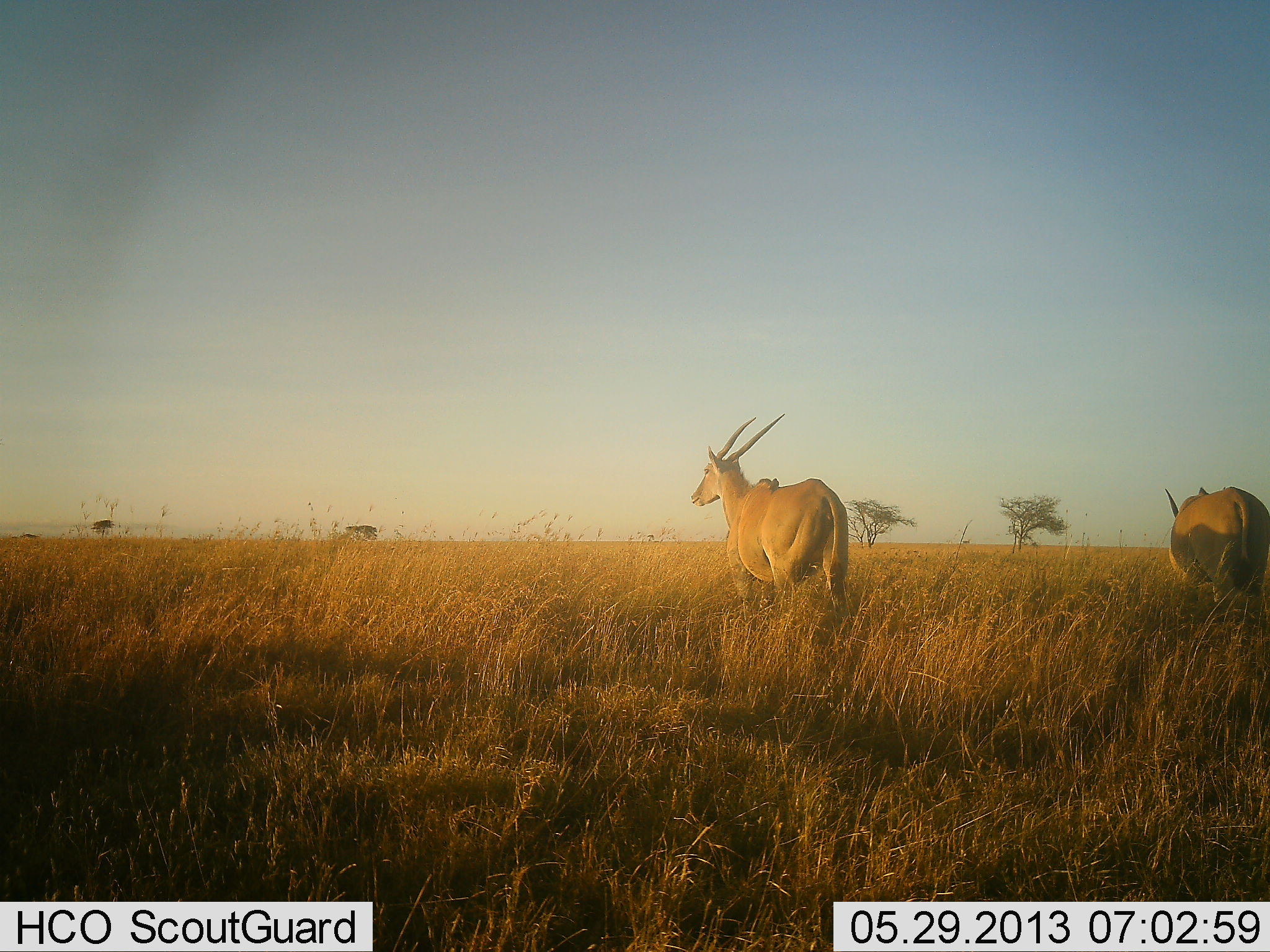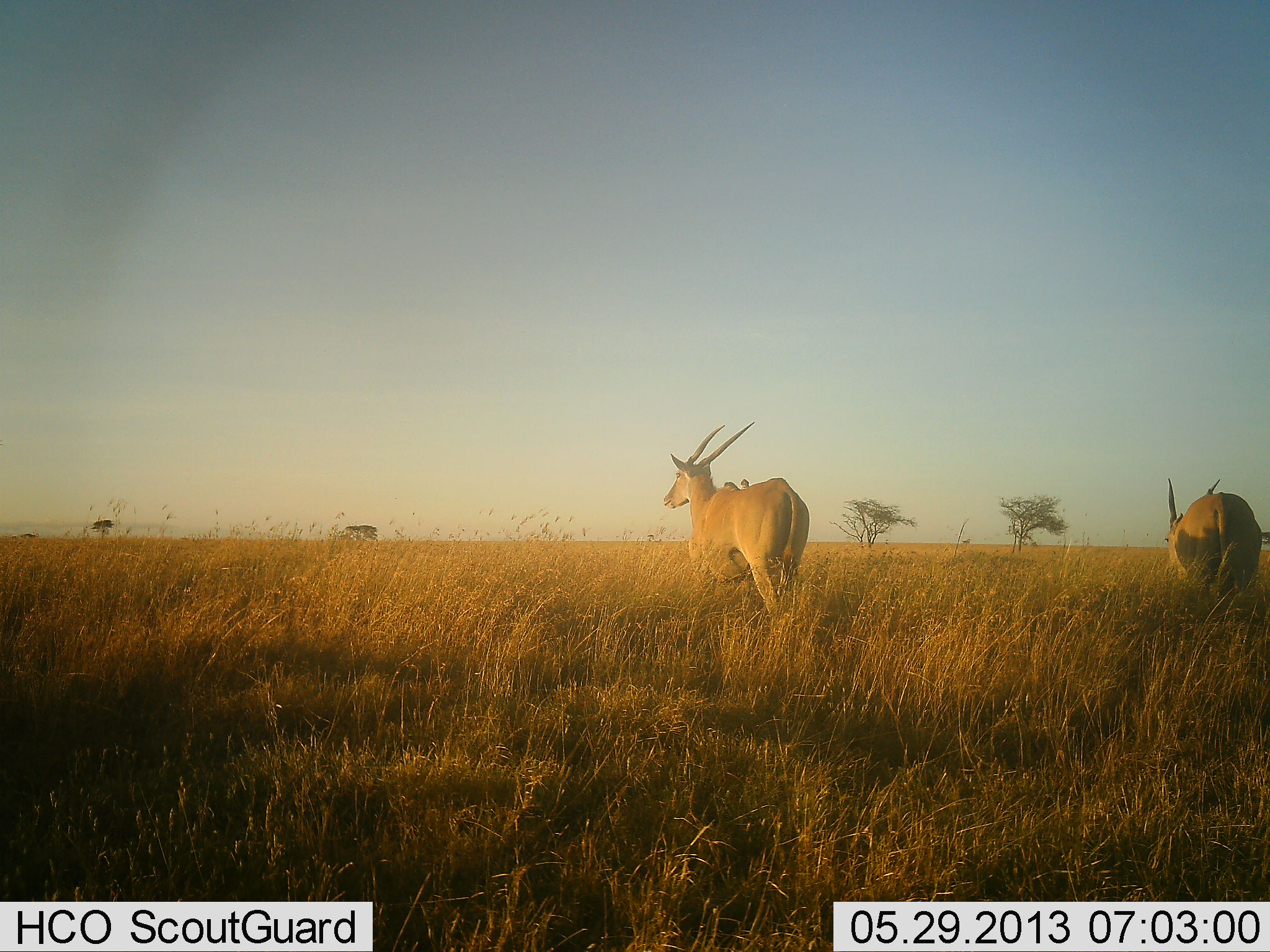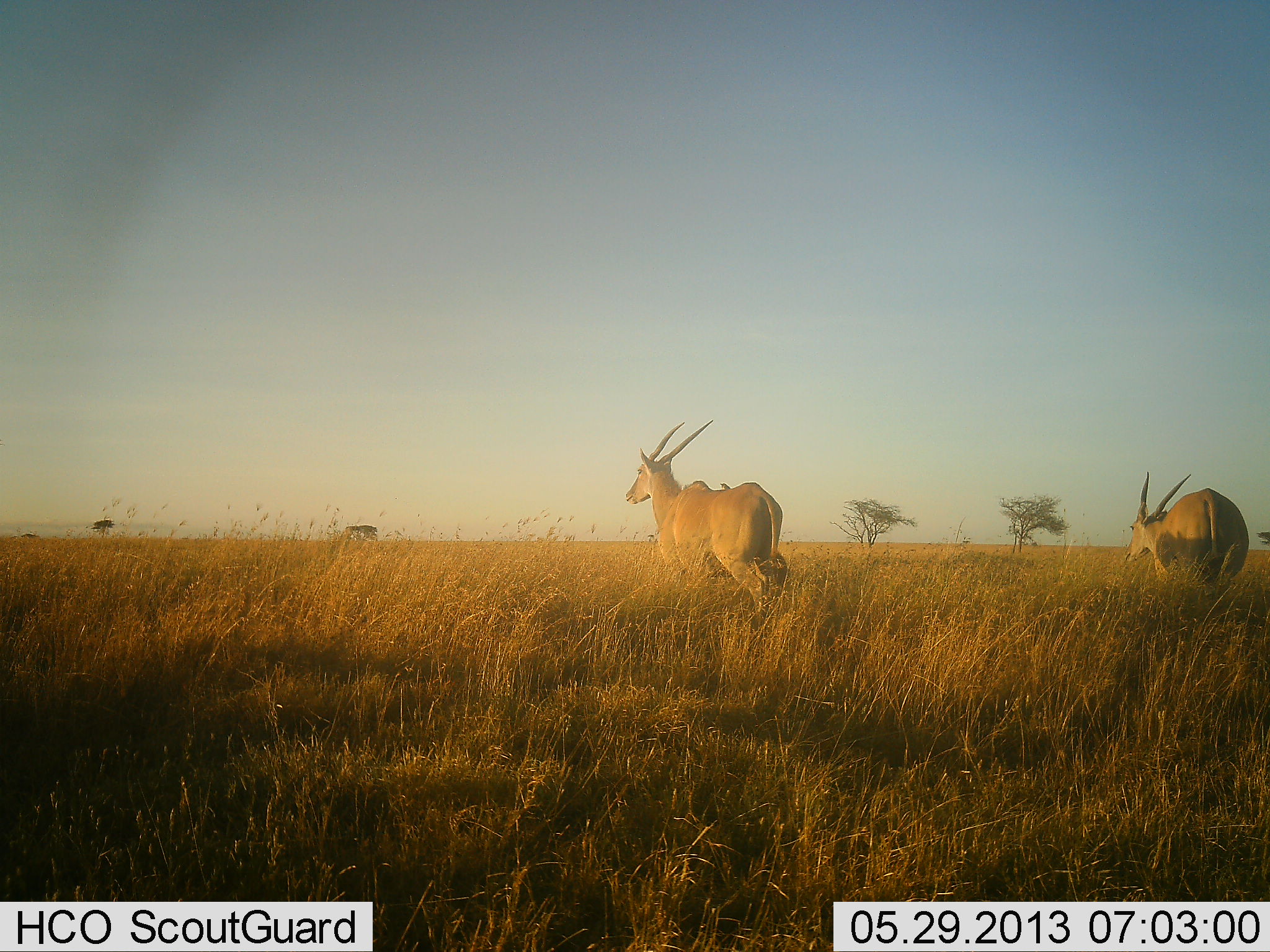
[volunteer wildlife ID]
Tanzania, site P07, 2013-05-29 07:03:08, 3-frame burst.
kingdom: Animalia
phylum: Chordata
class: Mammalia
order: Artiodactyla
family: Bovidae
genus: Tragelaphus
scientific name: Tragelaphus oryx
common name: eland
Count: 2.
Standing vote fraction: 24%.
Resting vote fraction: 0%.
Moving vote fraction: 76%.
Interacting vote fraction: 0%.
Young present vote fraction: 0%.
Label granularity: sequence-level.